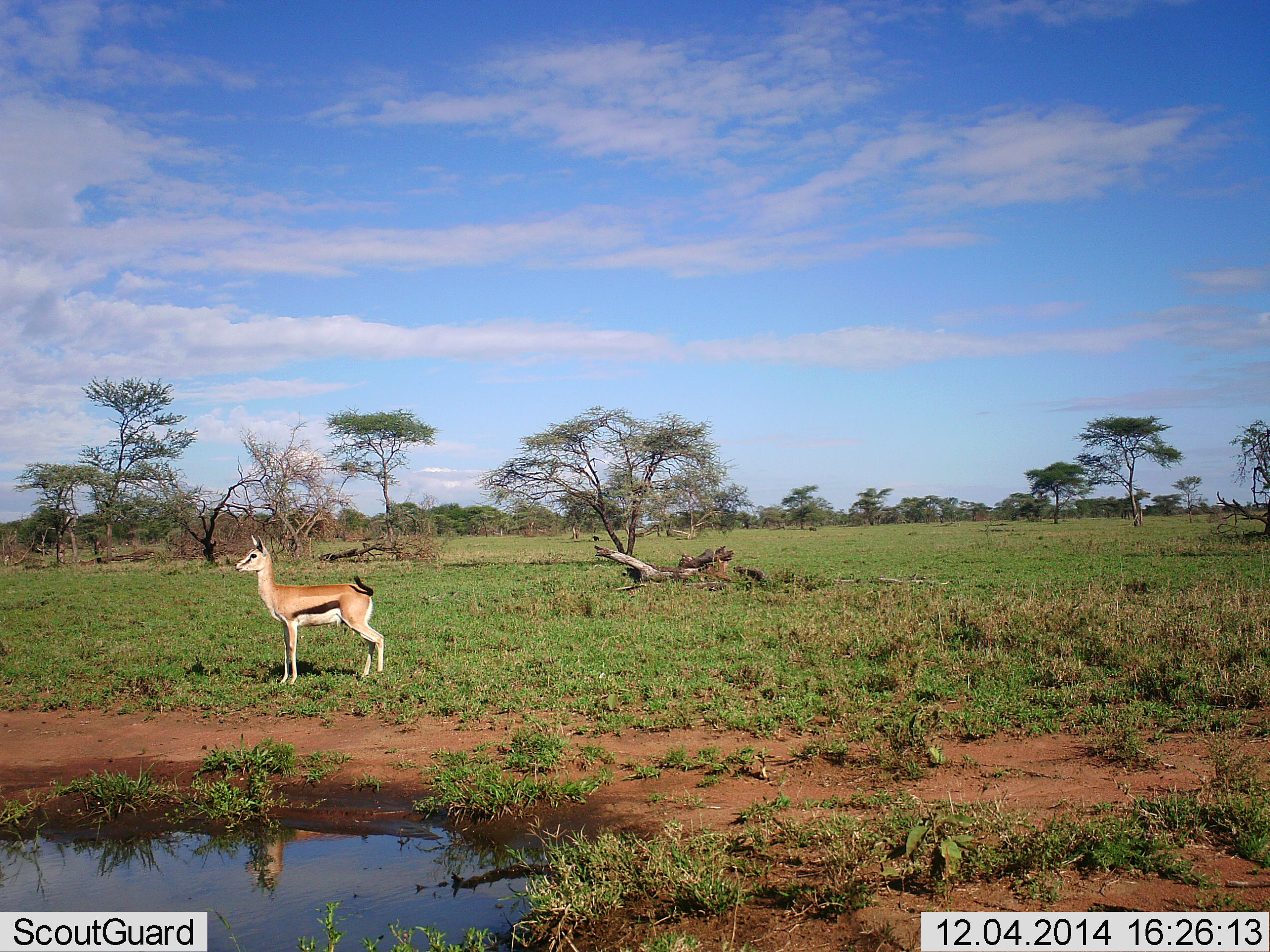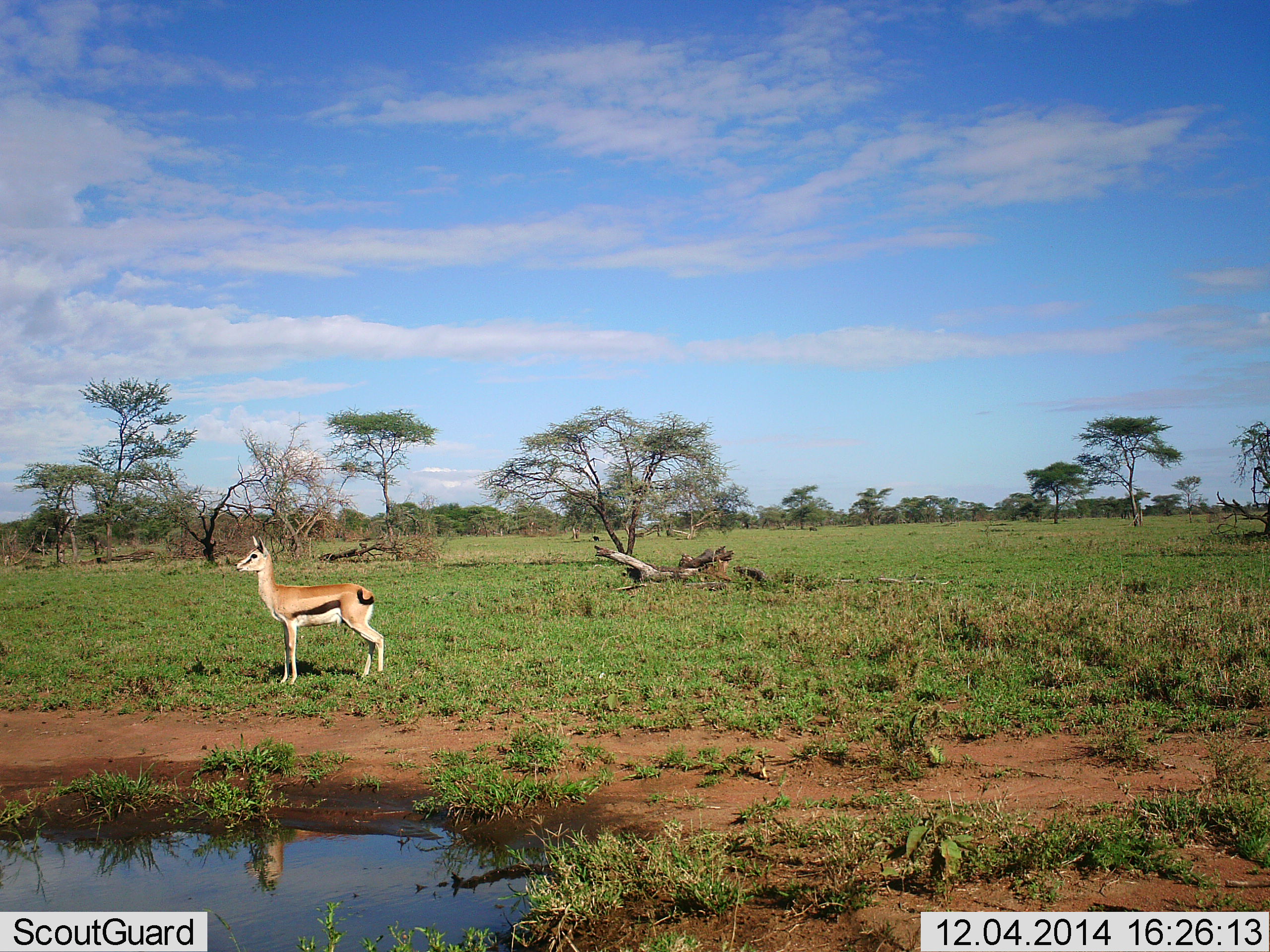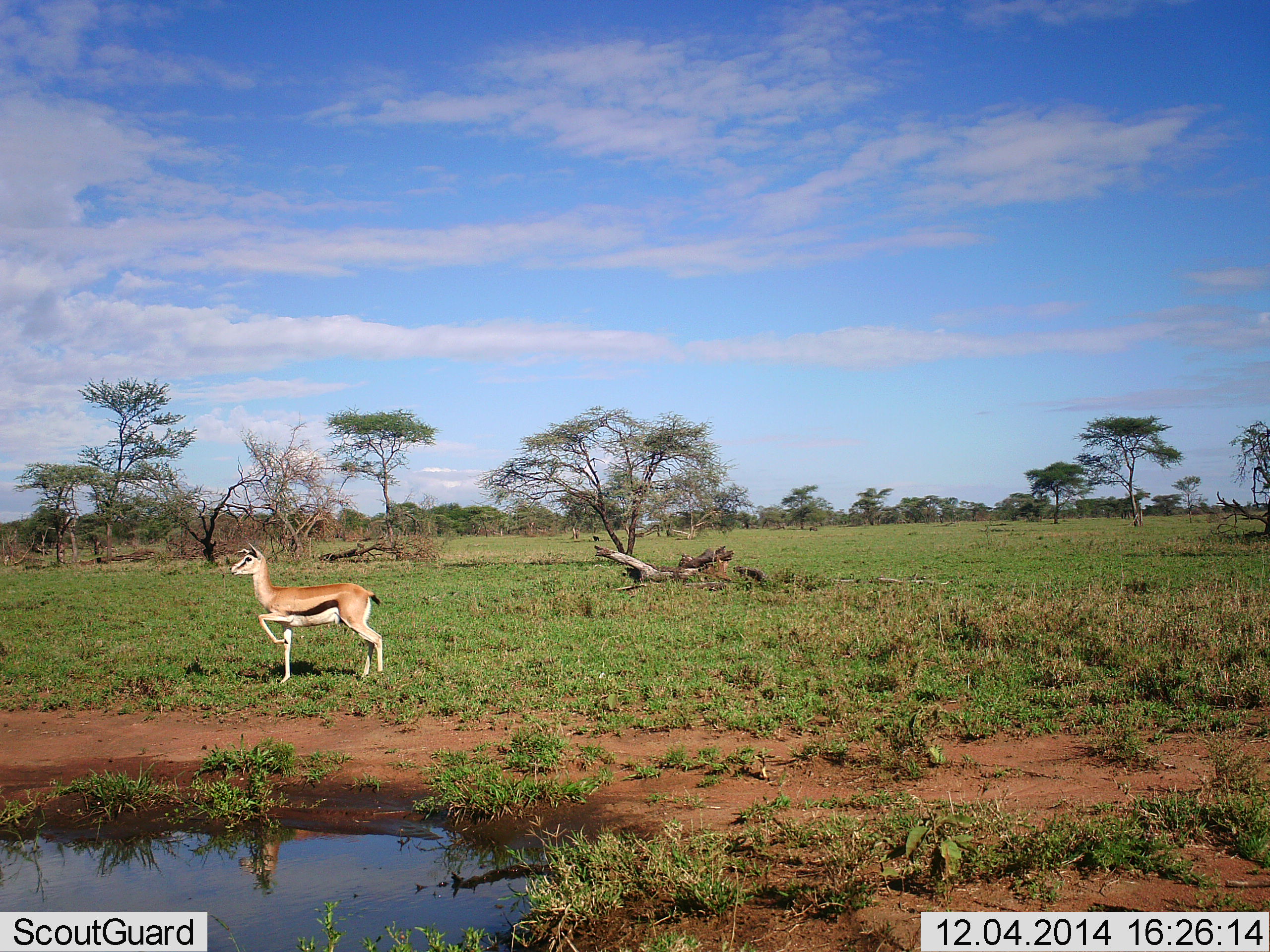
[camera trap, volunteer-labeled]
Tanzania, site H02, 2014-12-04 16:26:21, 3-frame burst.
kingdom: Animalia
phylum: Chordata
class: Mammalia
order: Artiodactyla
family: Bovidae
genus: Eudorcas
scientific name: Eudorcas thomsonii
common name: thomson's gazelle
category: gazellethomsons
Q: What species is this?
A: Gazellethomsons (thomson's gazelle) (Eudorcas thomsonii).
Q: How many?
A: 1.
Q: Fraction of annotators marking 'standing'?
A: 100%.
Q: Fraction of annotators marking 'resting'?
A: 0%.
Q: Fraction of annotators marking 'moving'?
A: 0%.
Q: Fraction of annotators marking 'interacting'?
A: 0%.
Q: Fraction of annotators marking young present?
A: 0%.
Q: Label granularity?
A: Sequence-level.